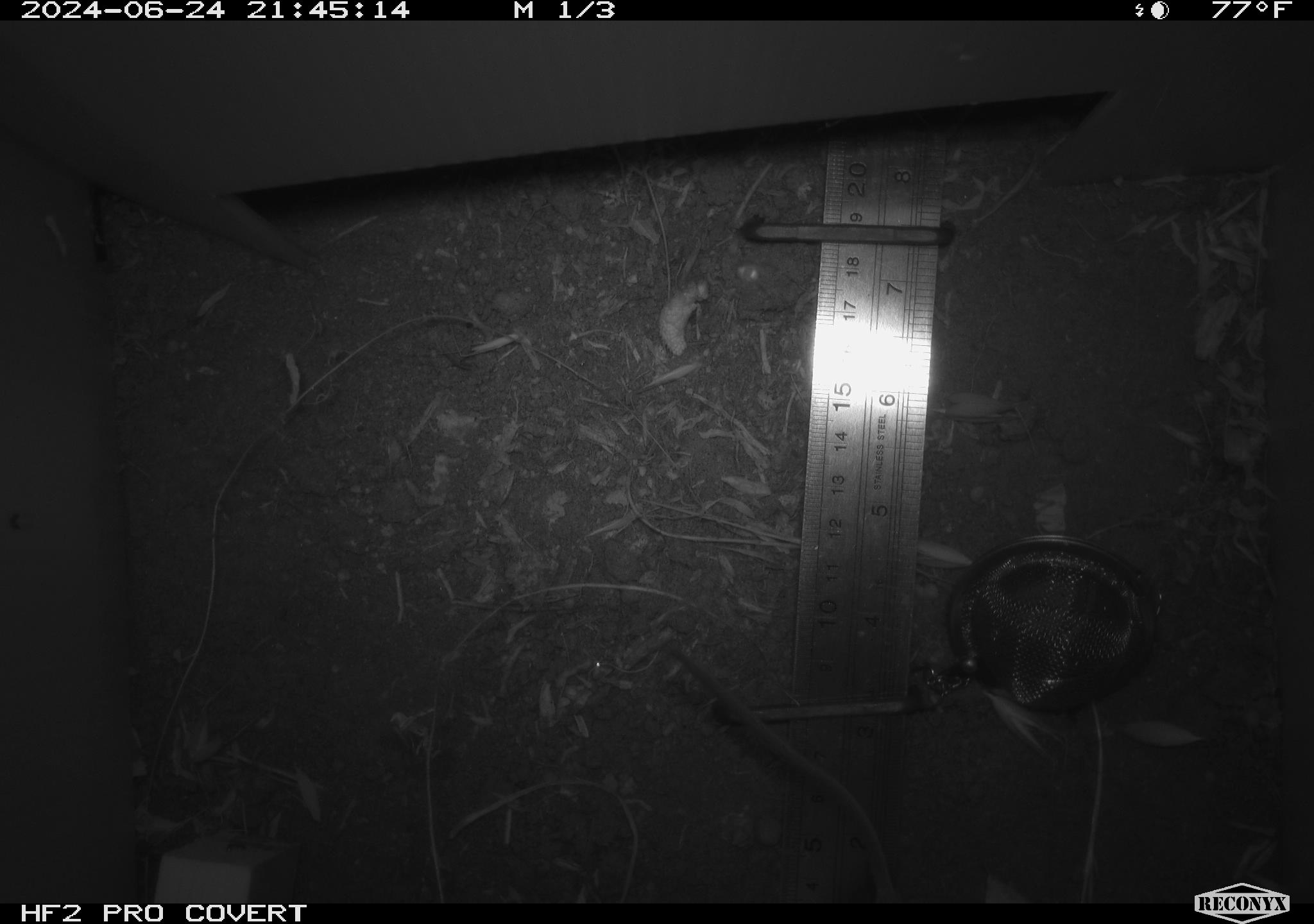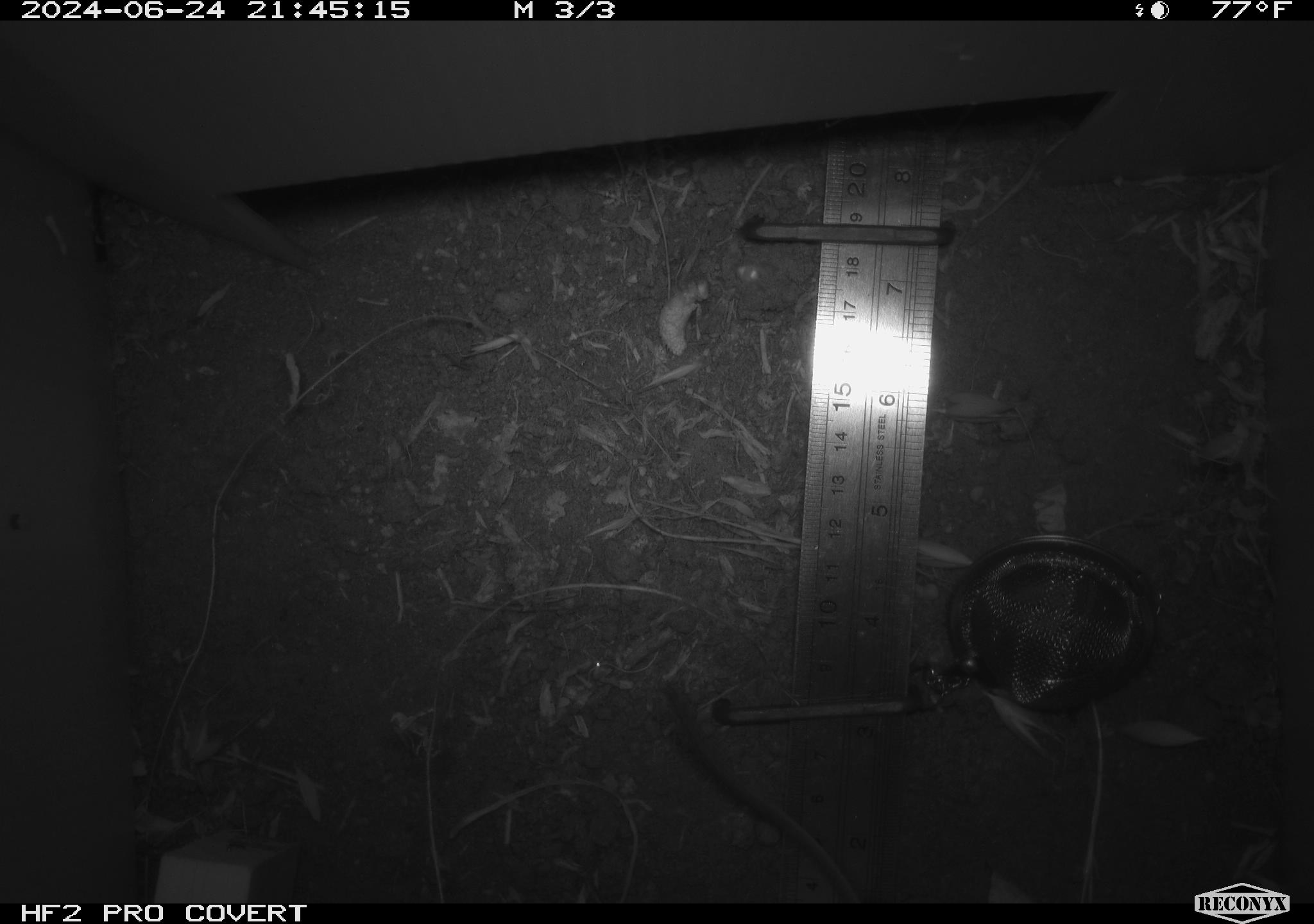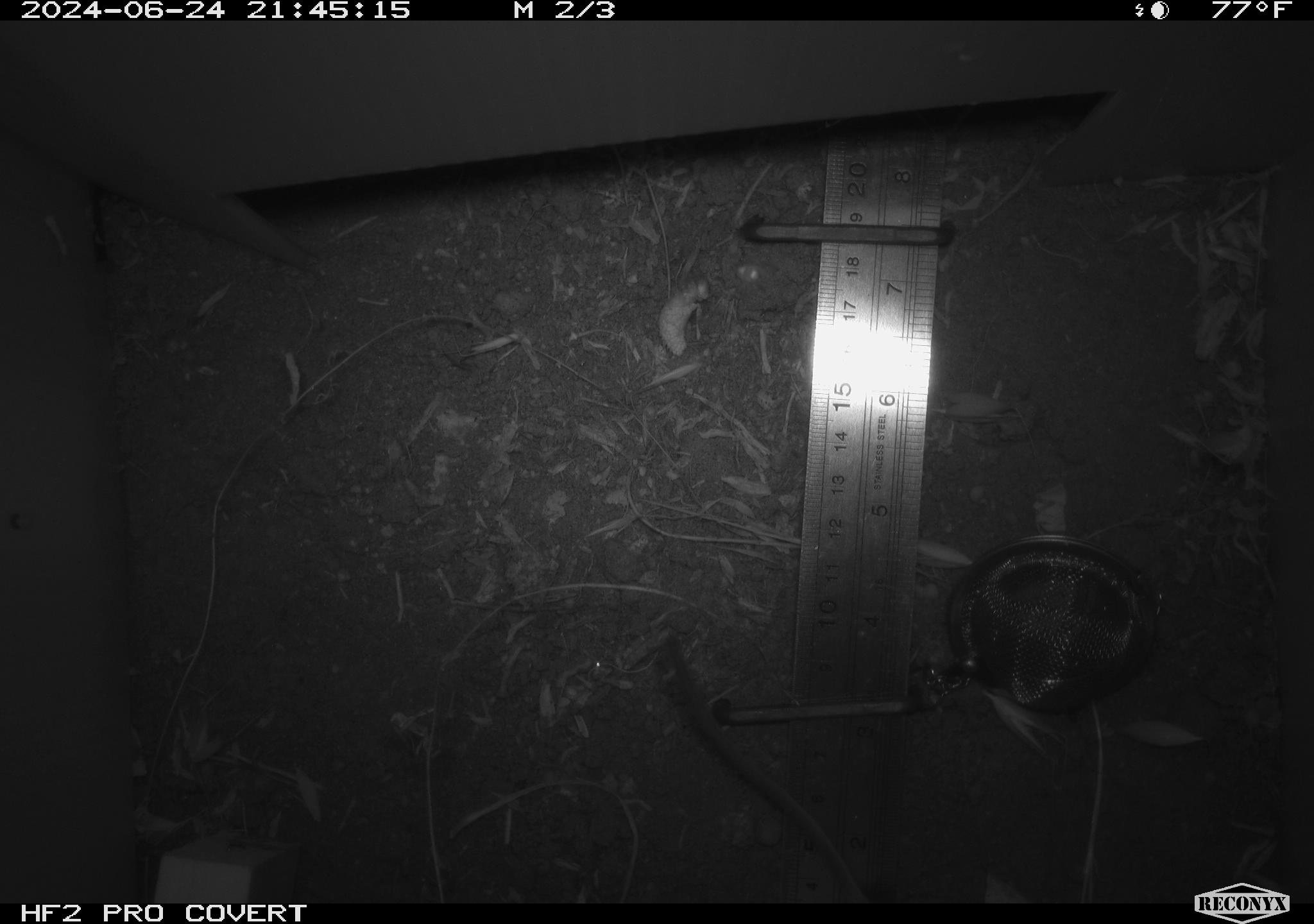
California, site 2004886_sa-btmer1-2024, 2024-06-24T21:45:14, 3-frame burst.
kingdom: Animalia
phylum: Chordata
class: Mammalia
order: Rodentia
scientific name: Rodentia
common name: mouse species